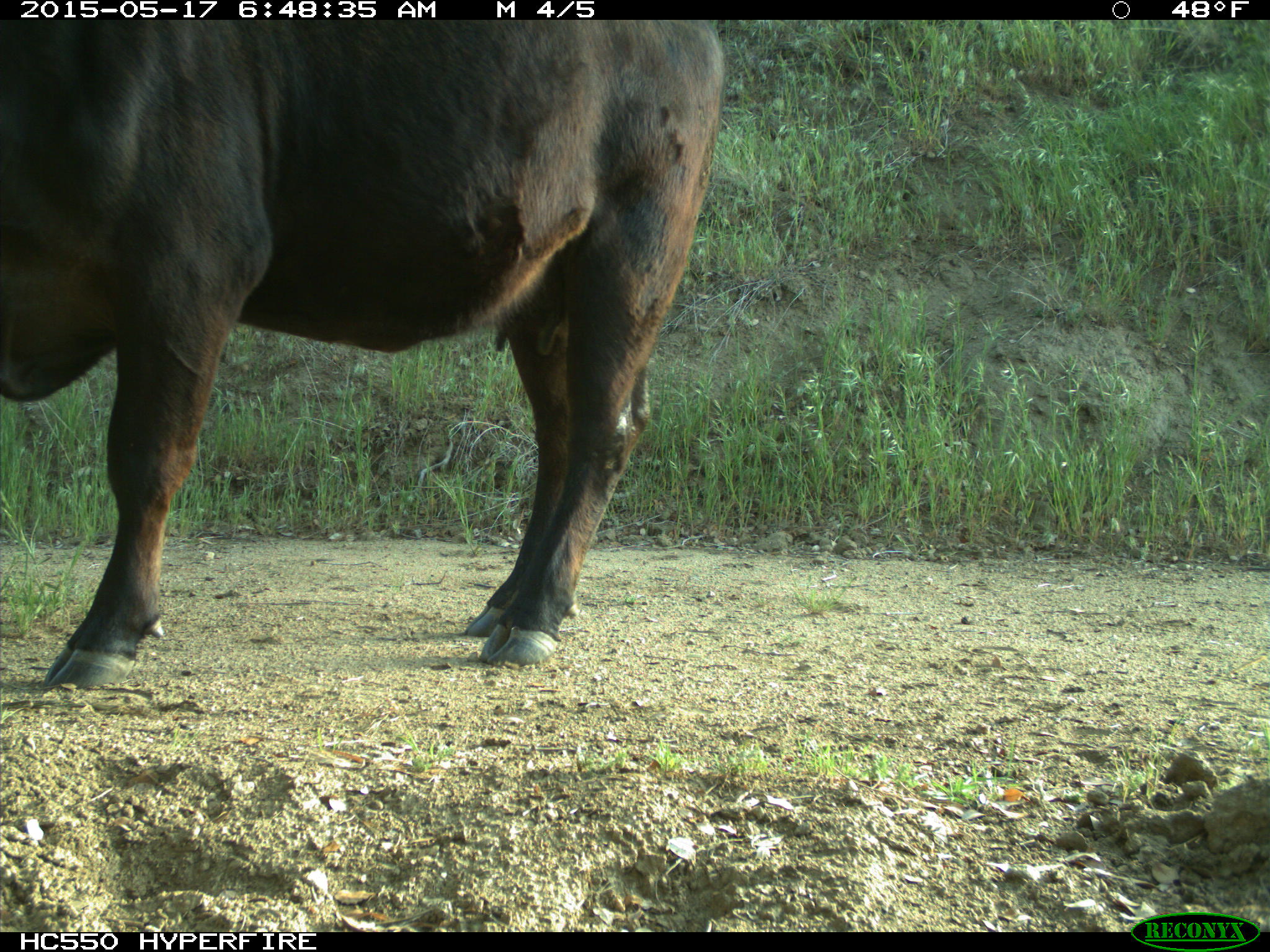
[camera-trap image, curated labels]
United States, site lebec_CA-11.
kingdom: Animalia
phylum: Chordata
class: Mammalia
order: Artiodactyla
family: Bovidae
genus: Bos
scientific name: Bos taurus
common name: domestic cow